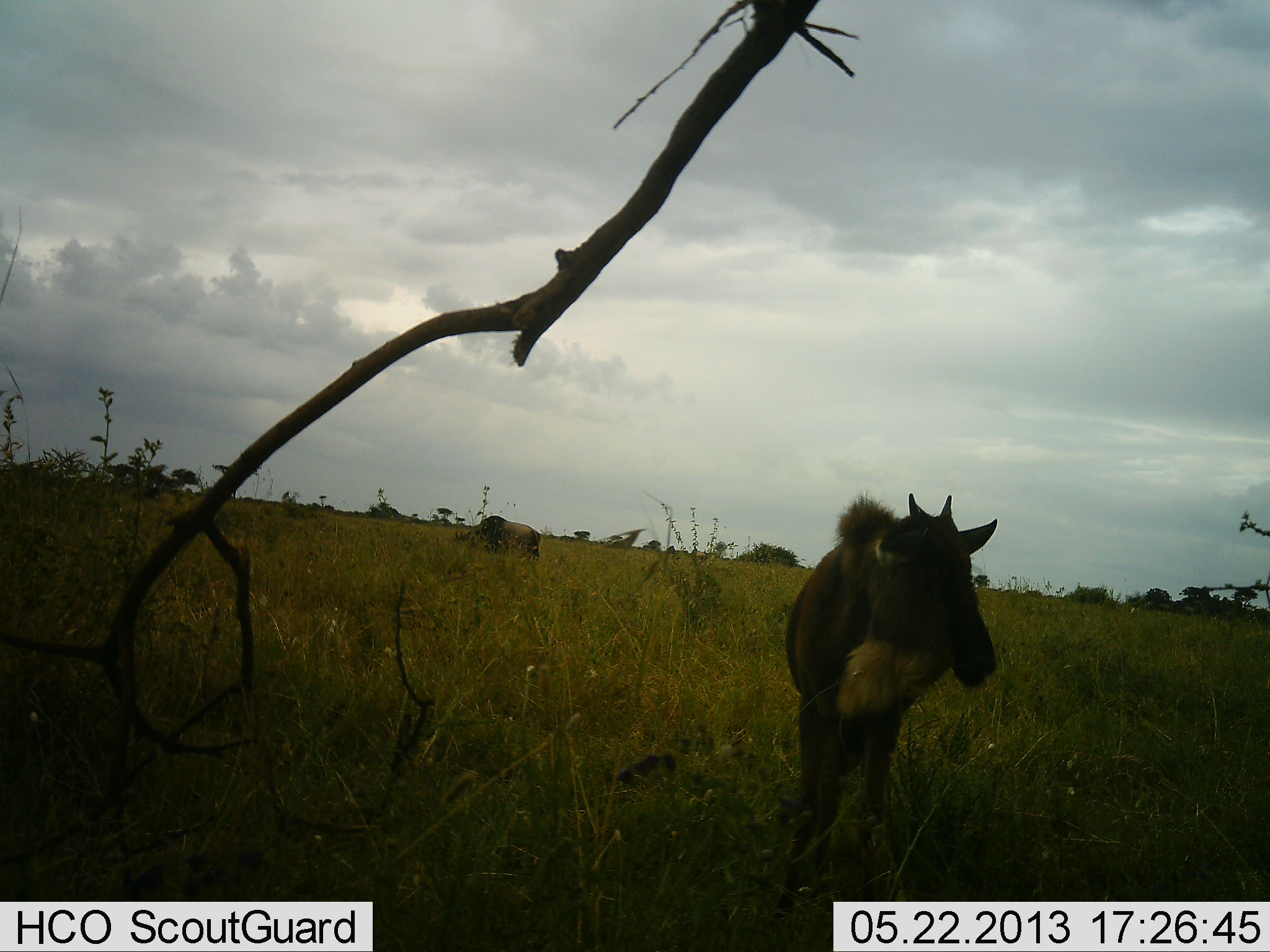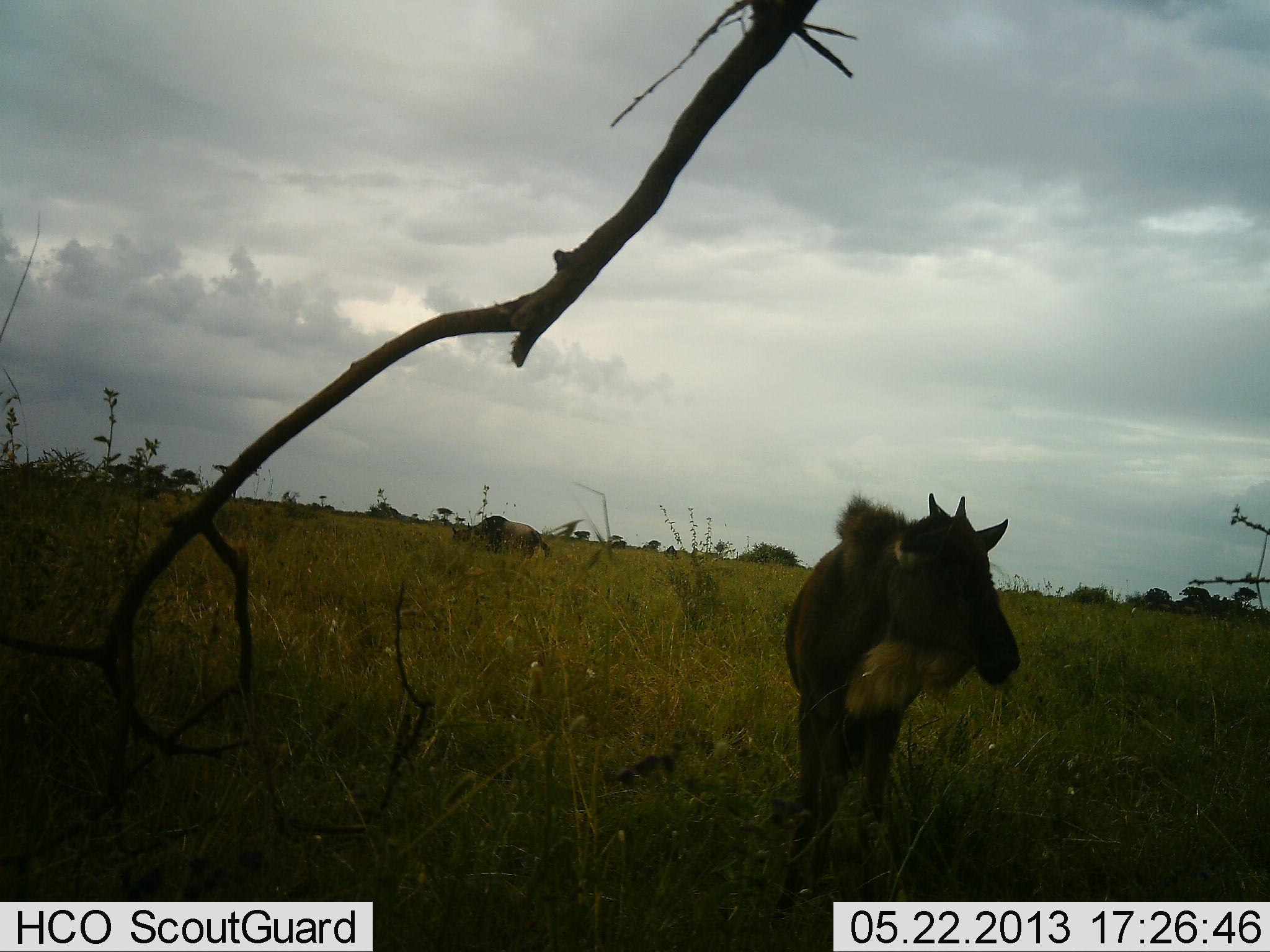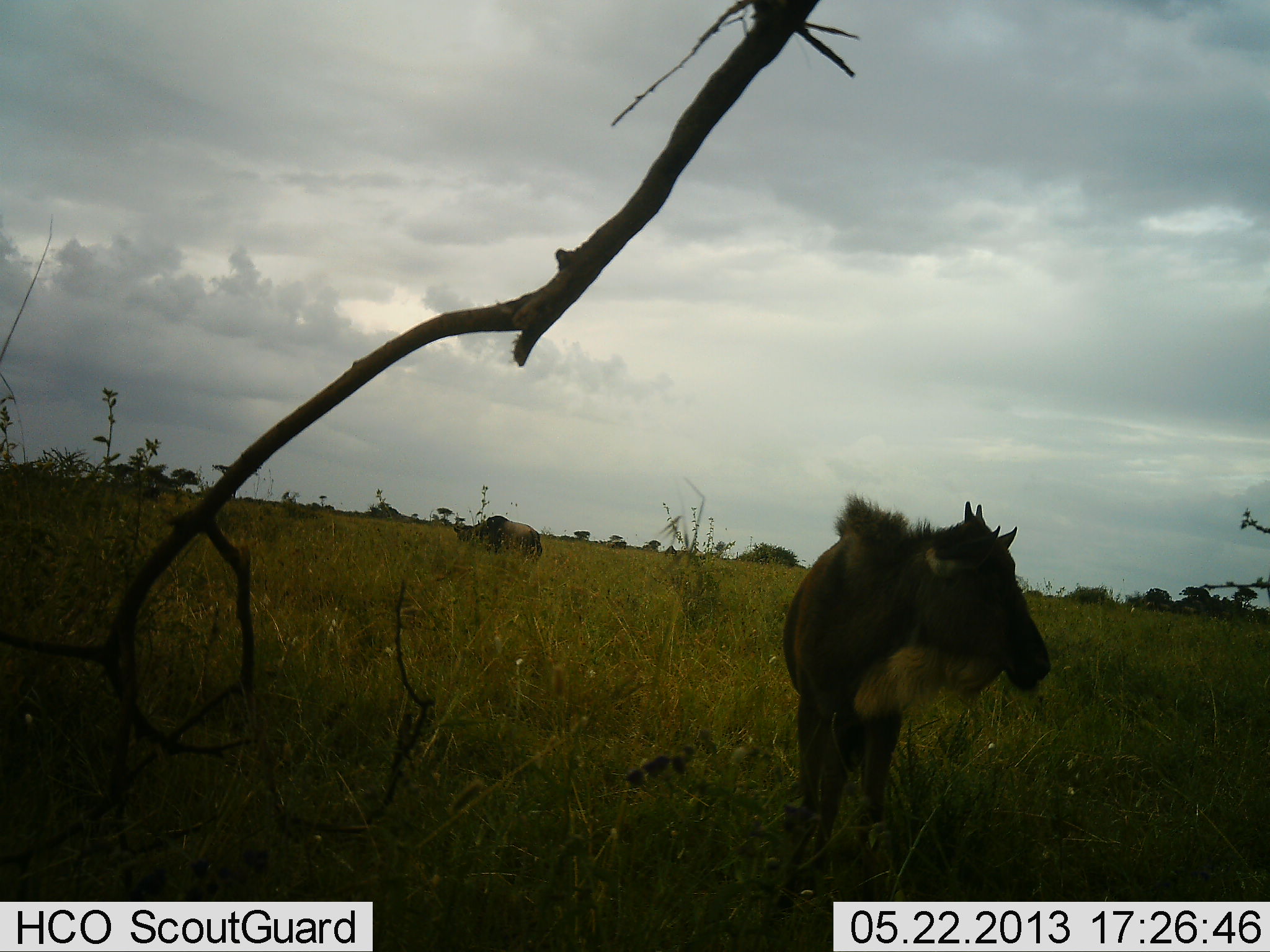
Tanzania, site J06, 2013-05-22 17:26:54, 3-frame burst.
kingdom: Animalia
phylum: Chordata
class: Mammalia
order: Artiodactyla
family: Bovidae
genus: Connochaetes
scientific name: Connochaetes taurinus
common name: blue wildebeest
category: wildebeest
Wildebeest (blue wildebeest) (Connochaetes taurinus), count 2. Behavior (volunteer vote fractions): standing 100%, resting 0%, moving 10%, interacting 0%. Young present (vote fraction): 90%. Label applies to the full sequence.